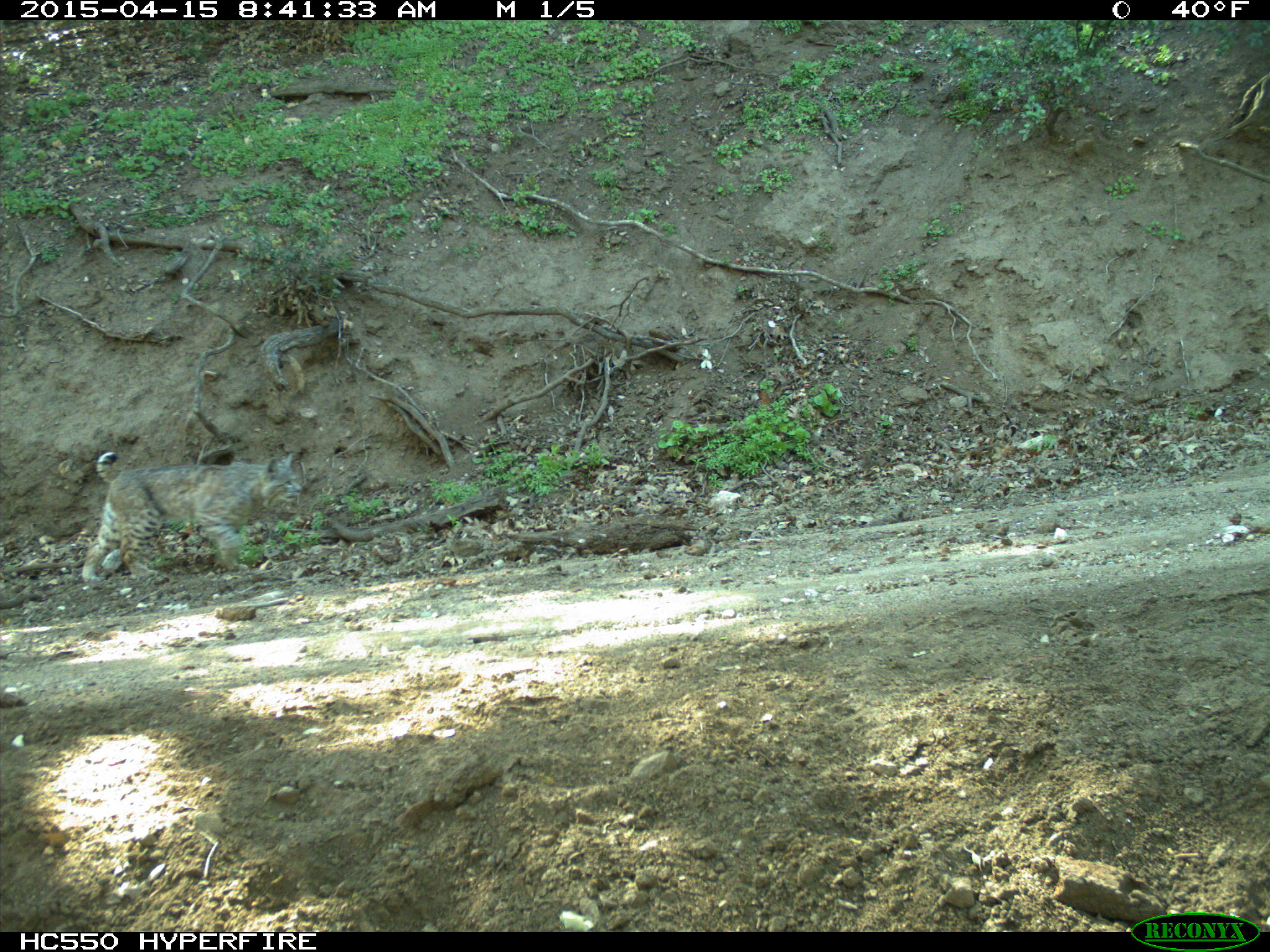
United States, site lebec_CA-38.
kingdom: Animalia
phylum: Chordata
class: Mammalia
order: Carnivora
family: Felidae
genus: Lynx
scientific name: Lynx rufus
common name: bobcat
Lynx rufus (bobcat).